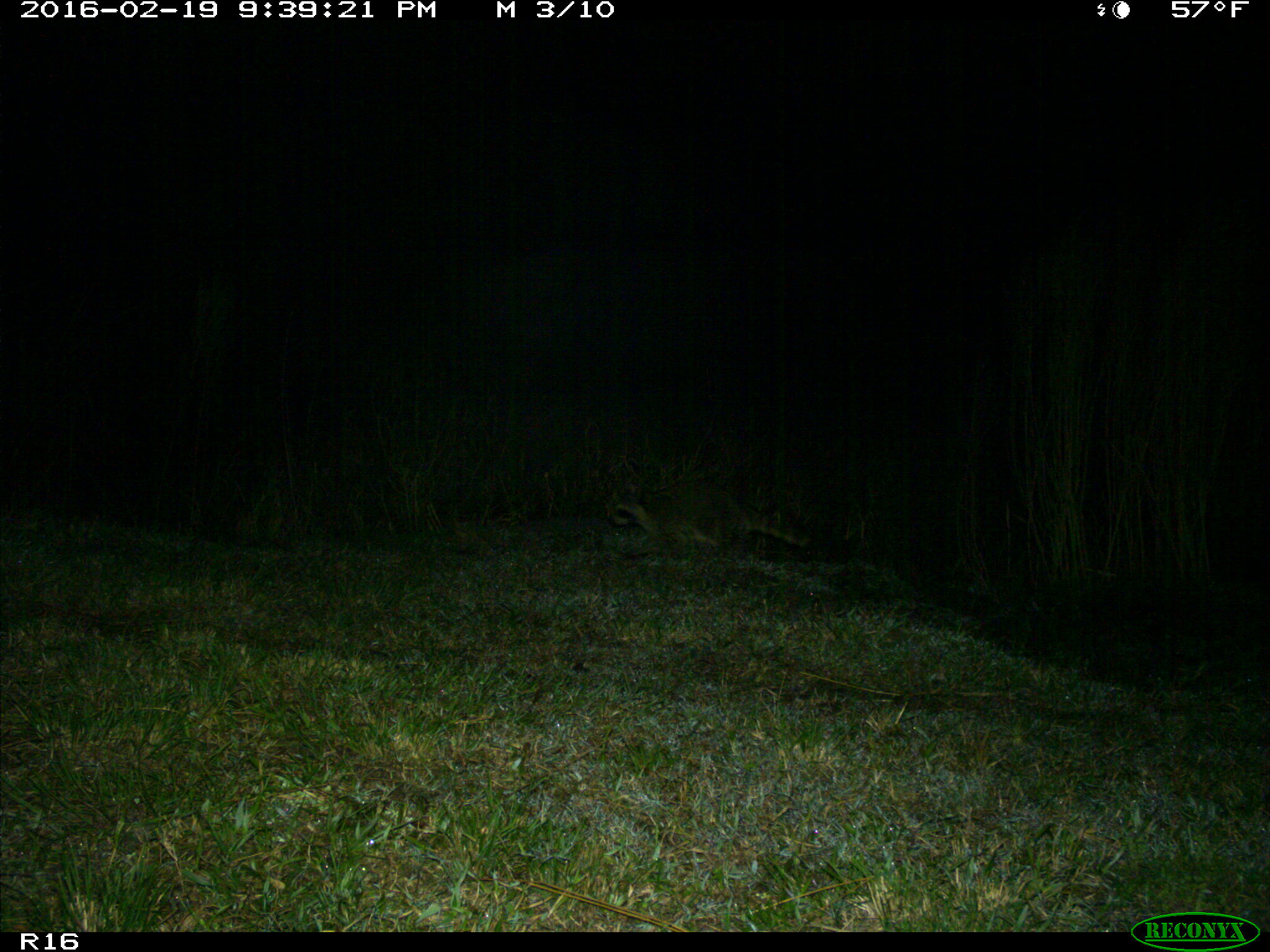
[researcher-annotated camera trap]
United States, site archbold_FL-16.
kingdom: Animalia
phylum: Chordata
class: Mammalia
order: Carnivora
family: Procyonidae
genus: Procyon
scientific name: Procyon lotor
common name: common raccoon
Procyon lotor (common raccoon).